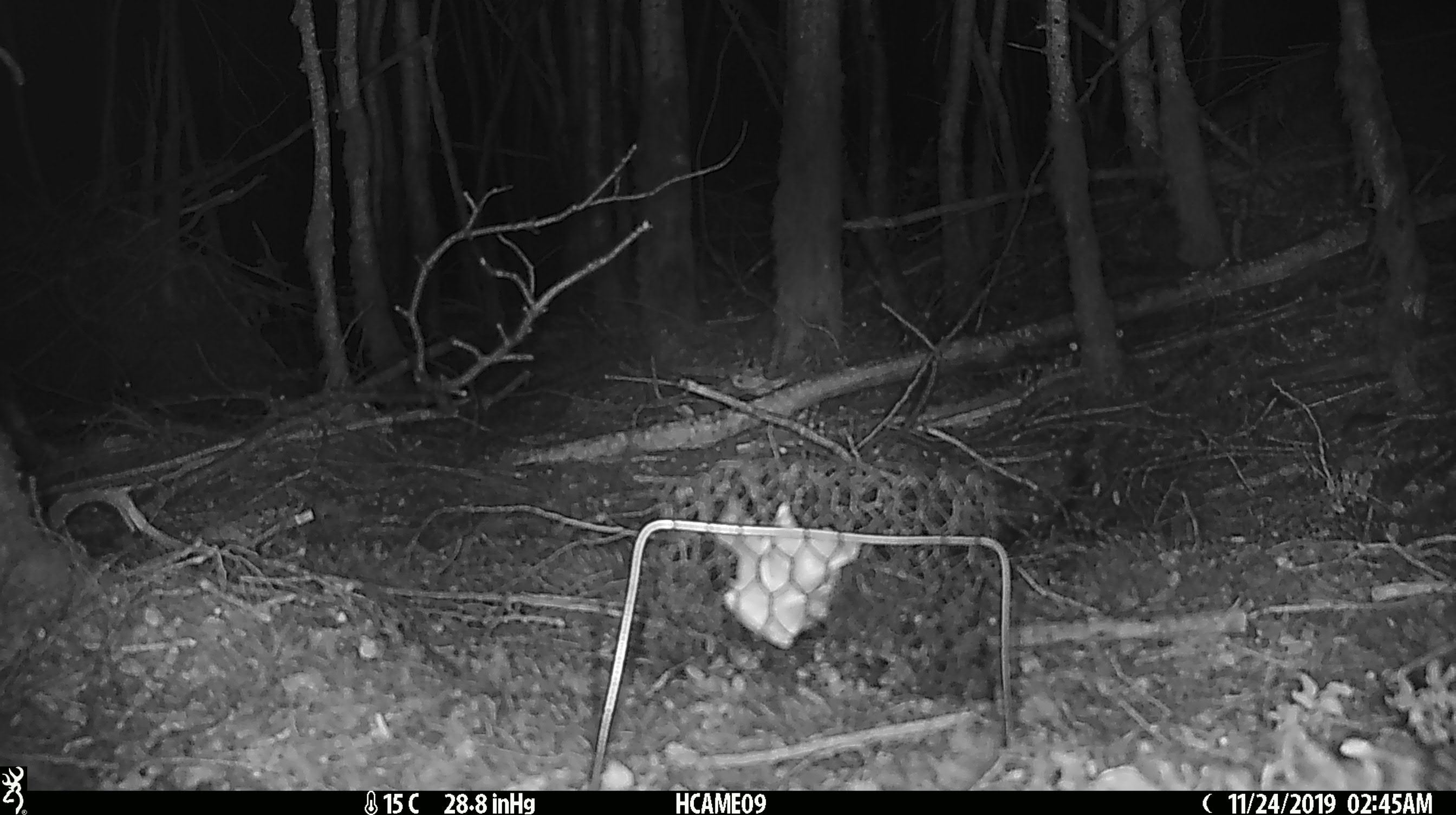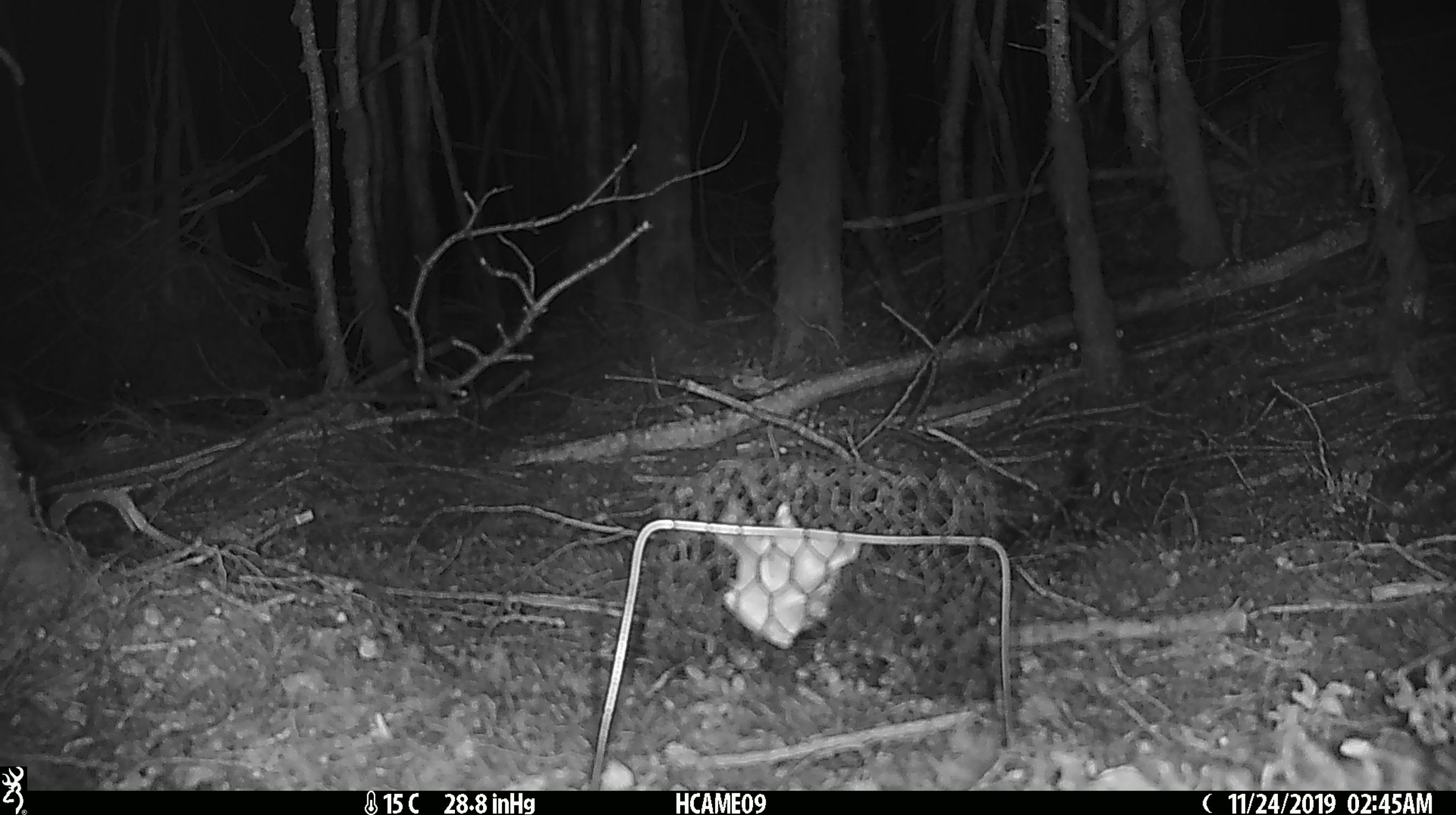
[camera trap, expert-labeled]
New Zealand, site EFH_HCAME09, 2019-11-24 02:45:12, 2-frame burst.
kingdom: Animalia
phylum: Chordata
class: Mammalia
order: Rodentia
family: Muridae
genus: Mus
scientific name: Mus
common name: mouse